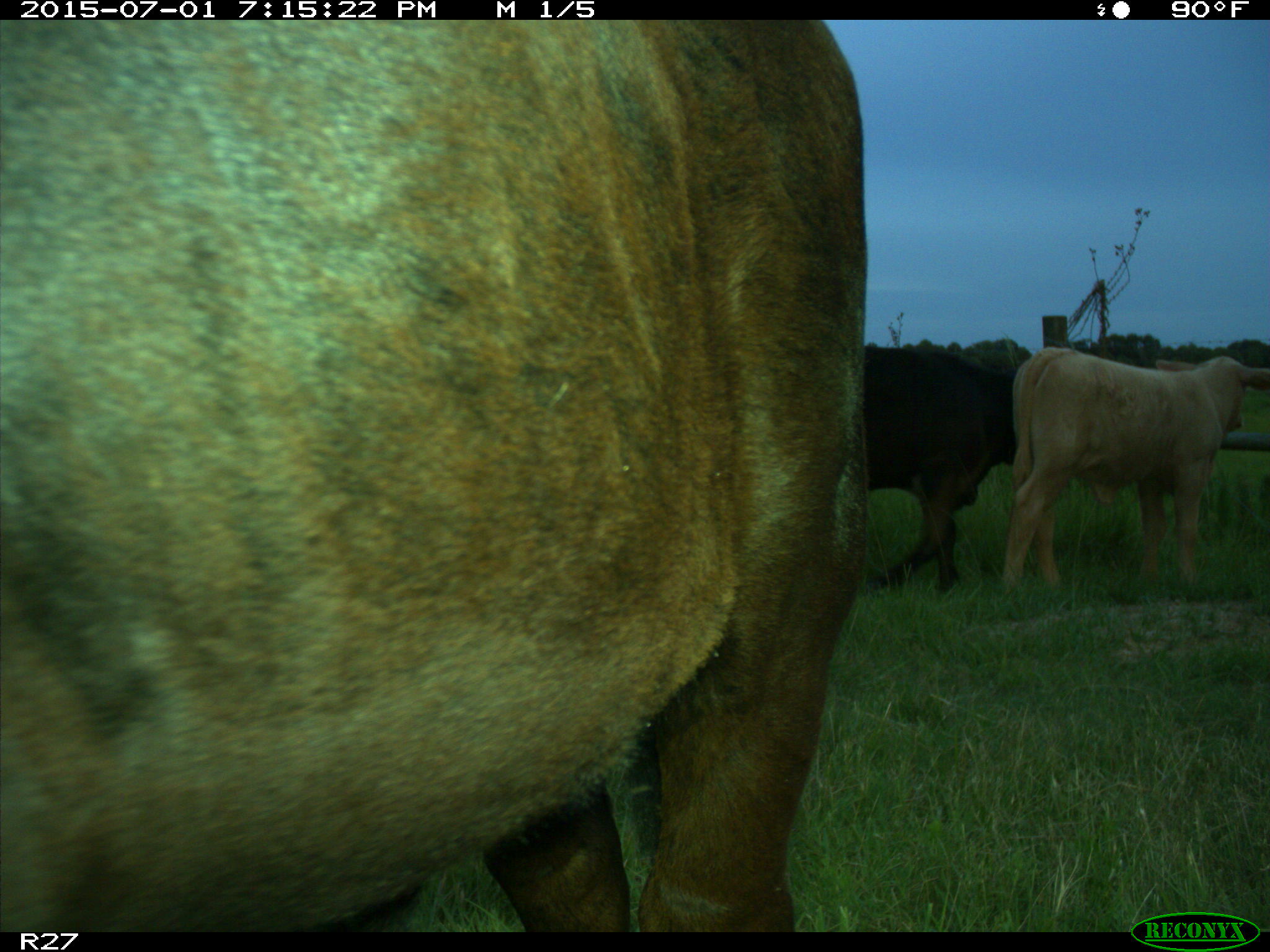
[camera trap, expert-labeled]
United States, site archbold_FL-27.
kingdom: Animalia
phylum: Chordata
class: Mammalia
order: Artiodactyla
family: Bovidae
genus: Bos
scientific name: Bos taurus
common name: domestic cow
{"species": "Bos taurus (domestic cow)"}